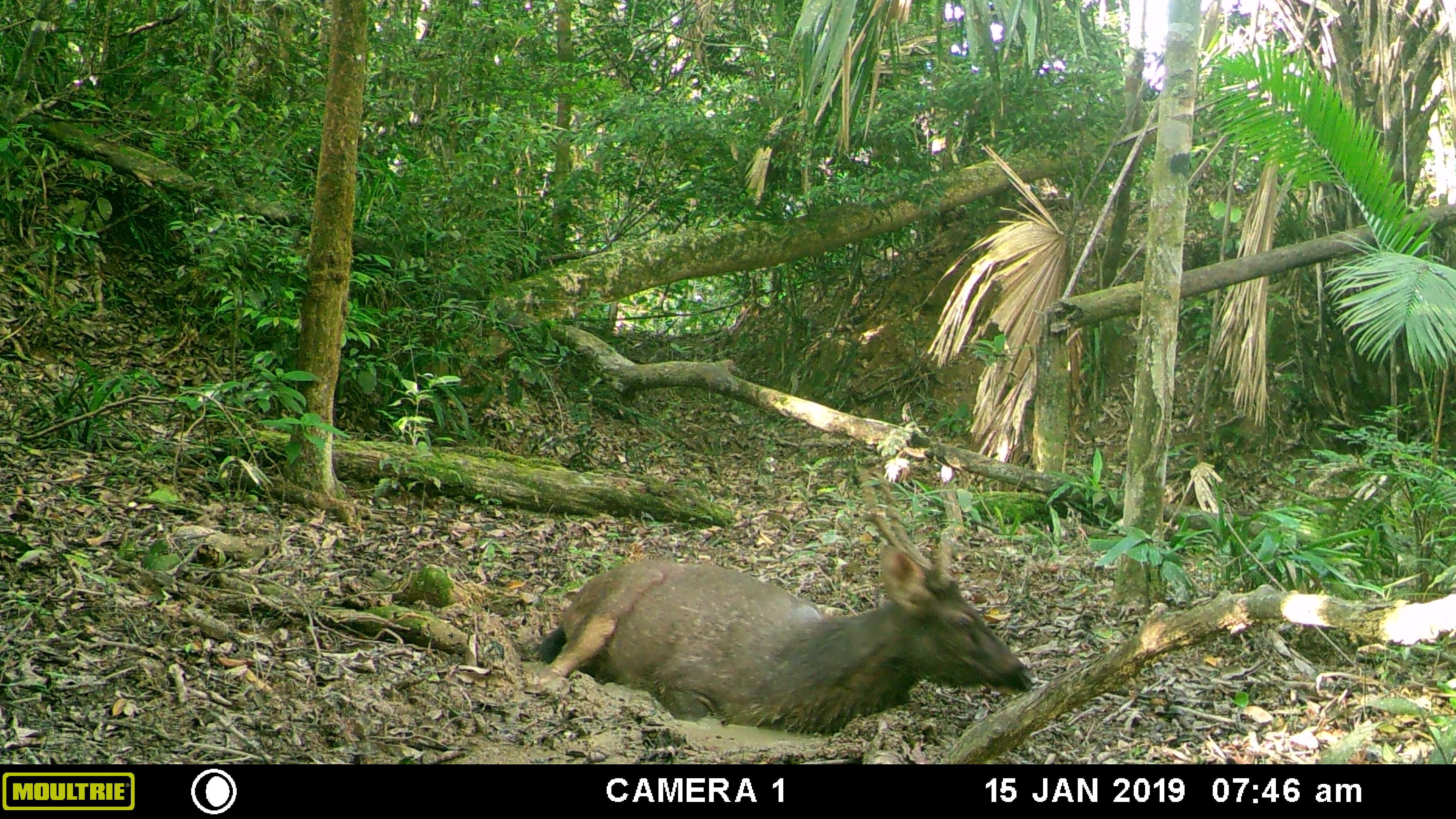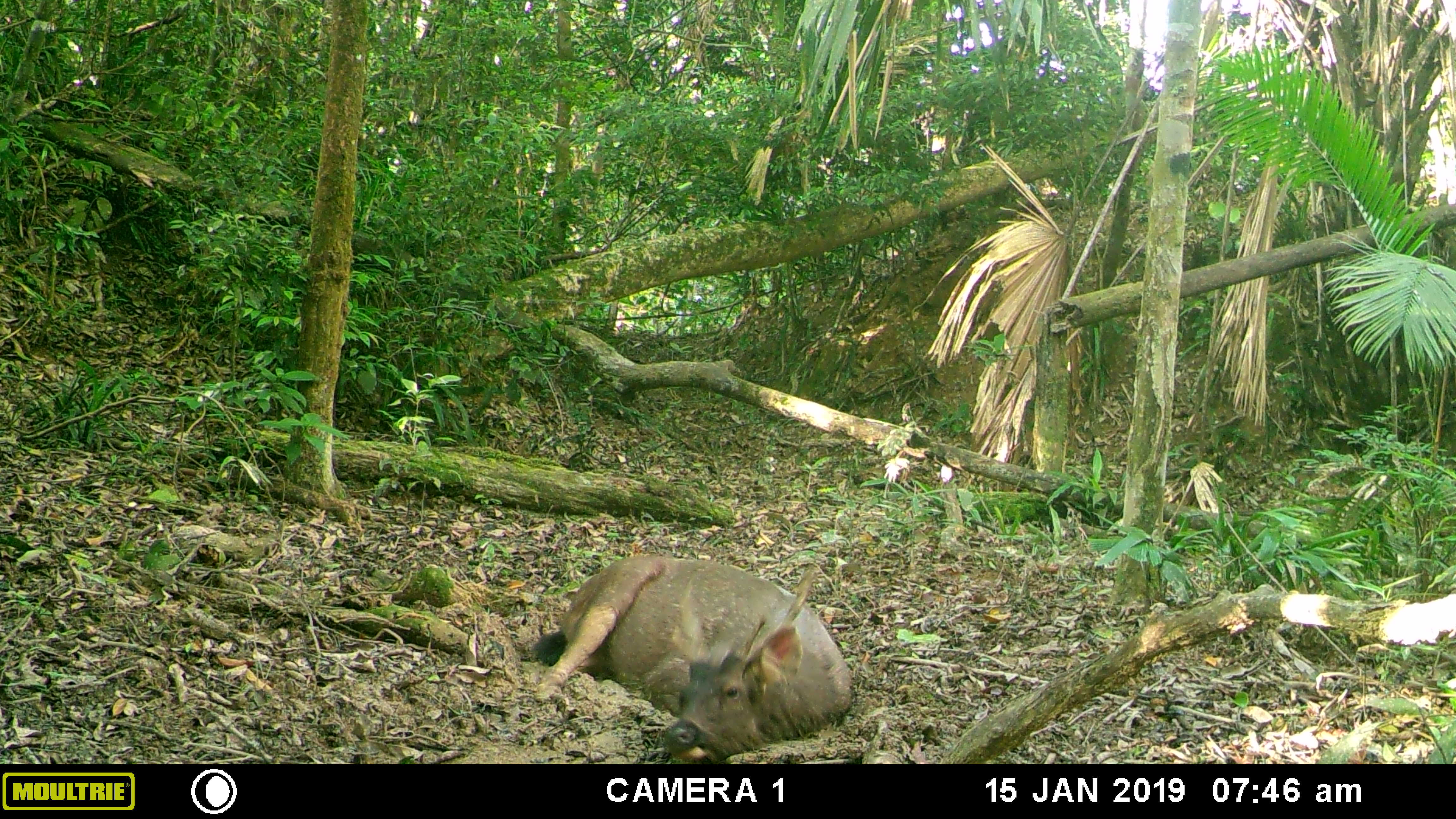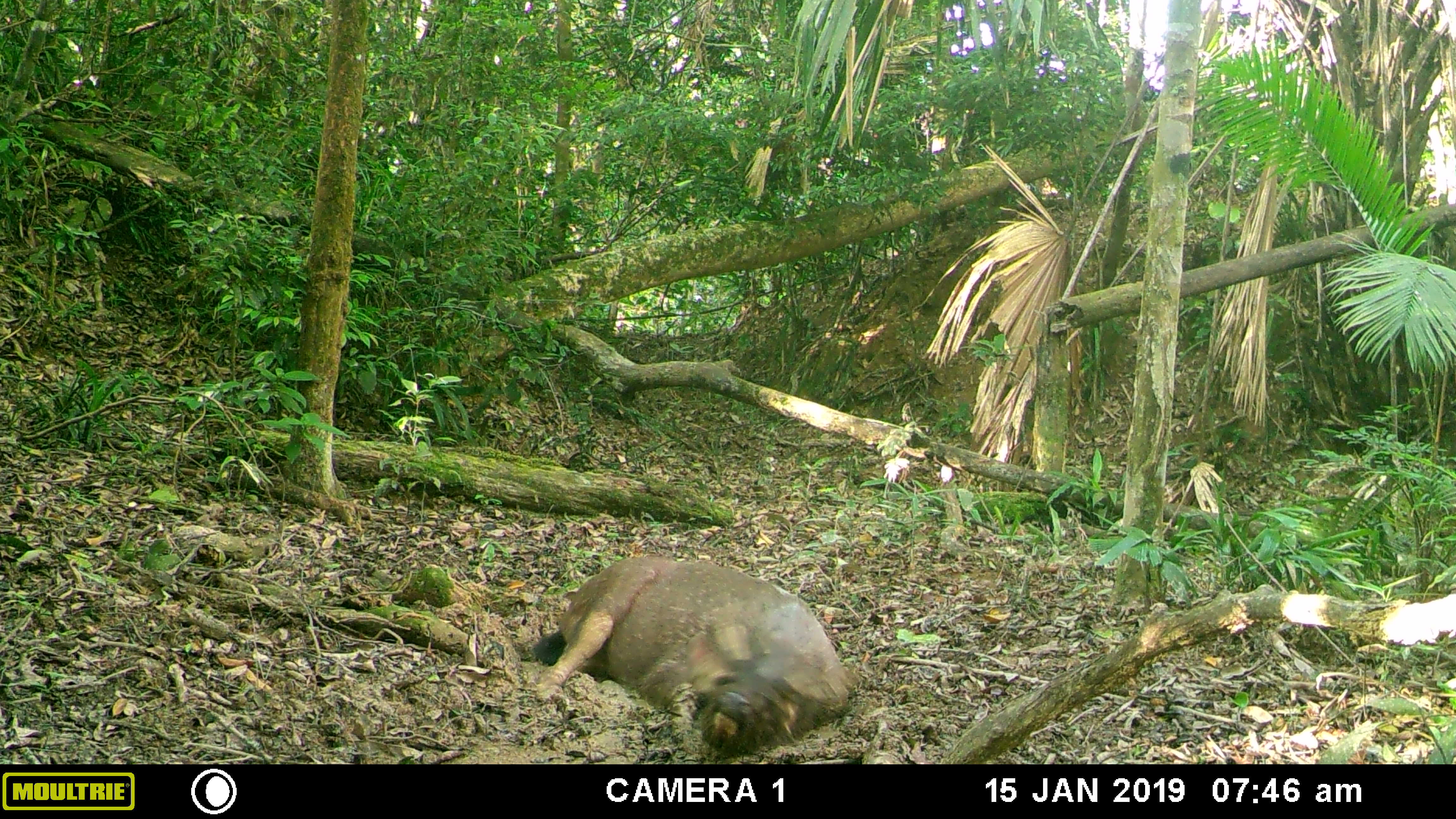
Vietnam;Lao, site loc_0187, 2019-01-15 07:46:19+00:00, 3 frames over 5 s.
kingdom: Animalia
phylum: Chordata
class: Mammalia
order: Artiodactyla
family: Cervidae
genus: Rusa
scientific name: Rusa unicolor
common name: sambar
Sambar (Rusa unicolor). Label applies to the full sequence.